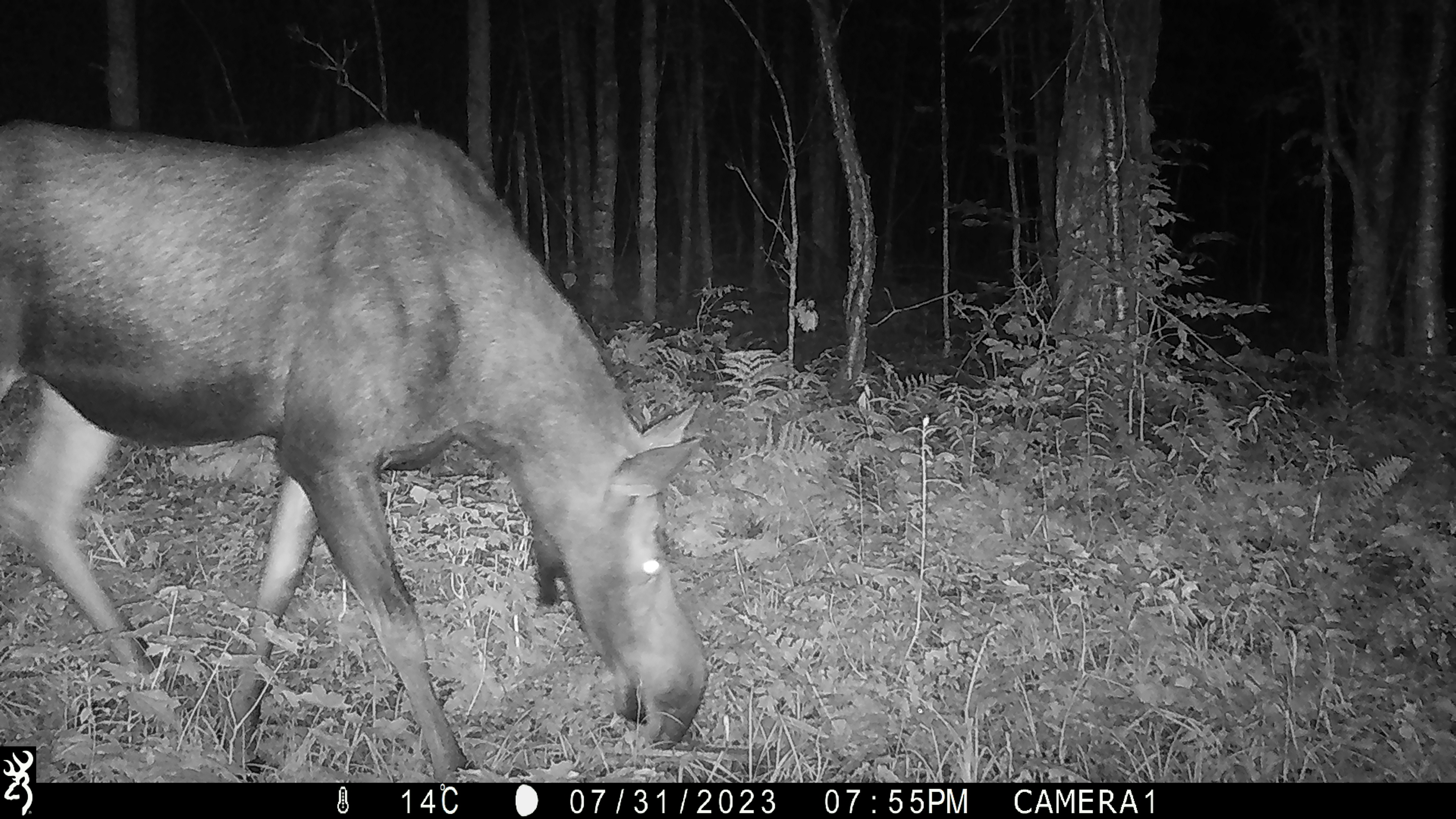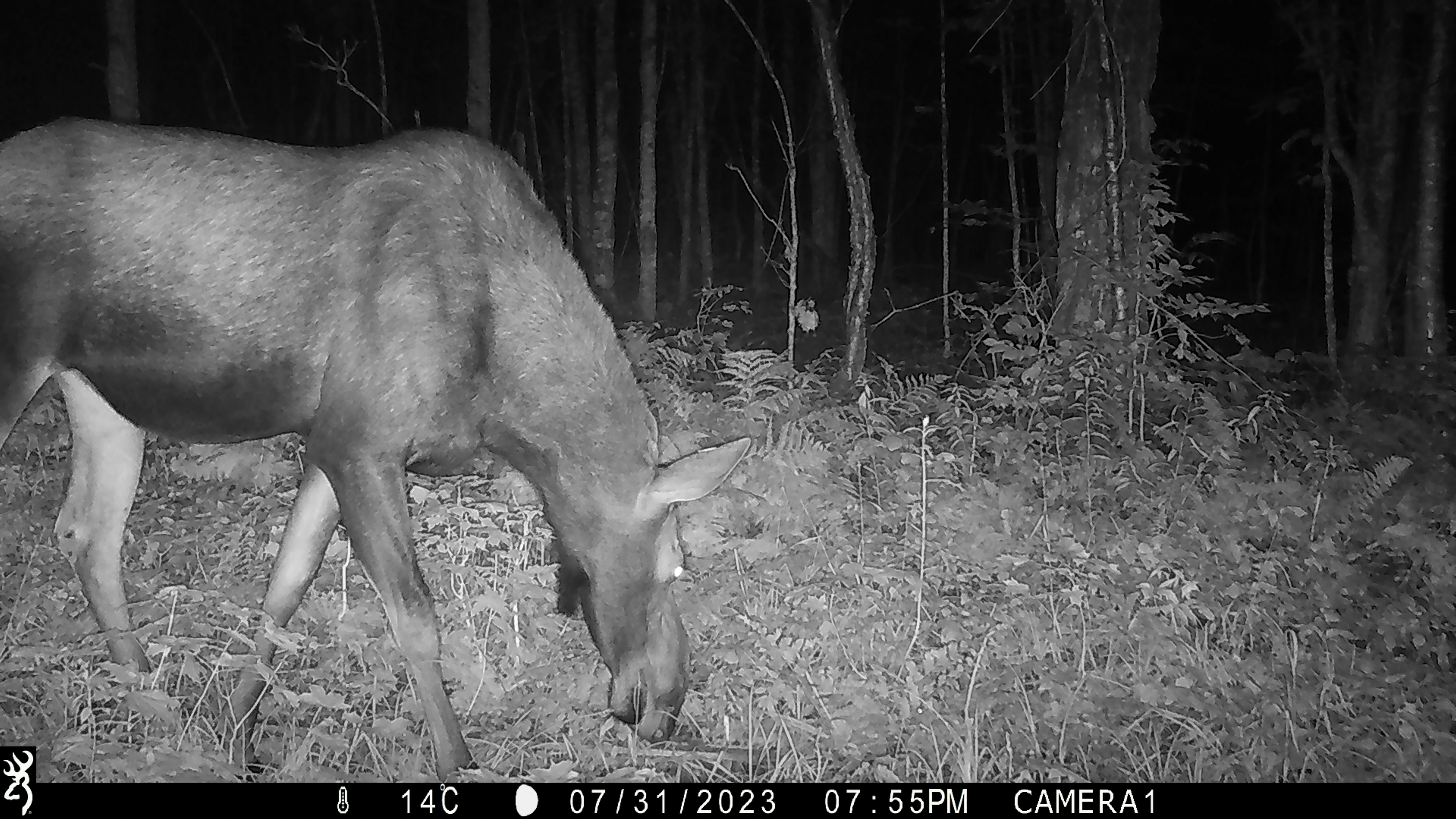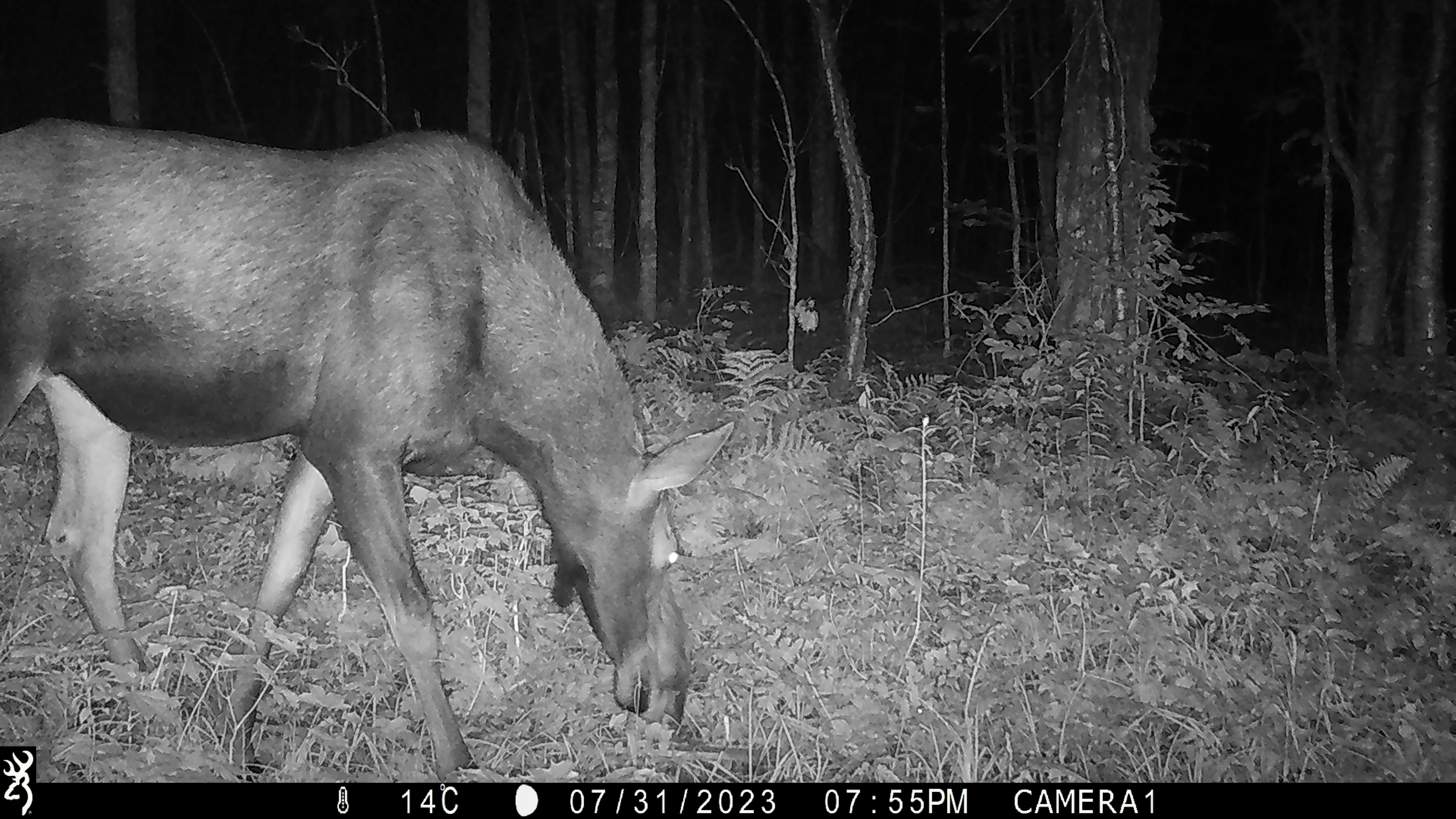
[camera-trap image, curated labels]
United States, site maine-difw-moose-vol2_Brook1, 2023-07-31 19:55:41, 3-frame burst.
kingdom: Animalia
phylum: Chordata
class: Mammalia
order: Artiodactyla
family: Cervidae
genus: Alces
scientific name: Alces alces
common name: moose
Moose (Alces alces).